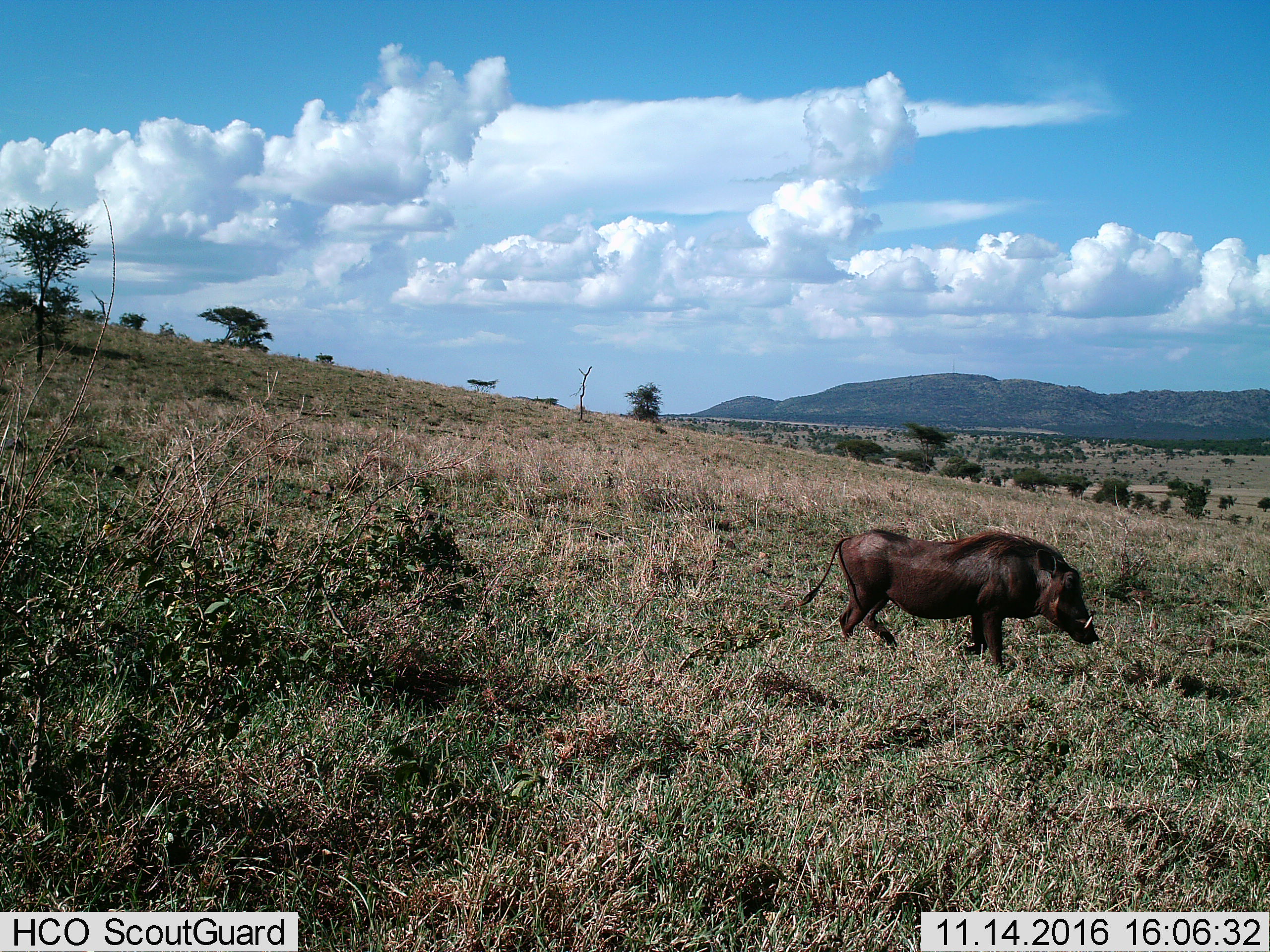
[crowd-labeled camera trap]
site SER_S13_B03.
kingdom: Animalia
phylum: Chordata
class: Mammalia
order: Artiodactyla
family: Suidae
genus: Phacochoerus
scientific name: Phacochoerus africanus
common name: warthog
Warthog (Phacochoerus africanus), count 1. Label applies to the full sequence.